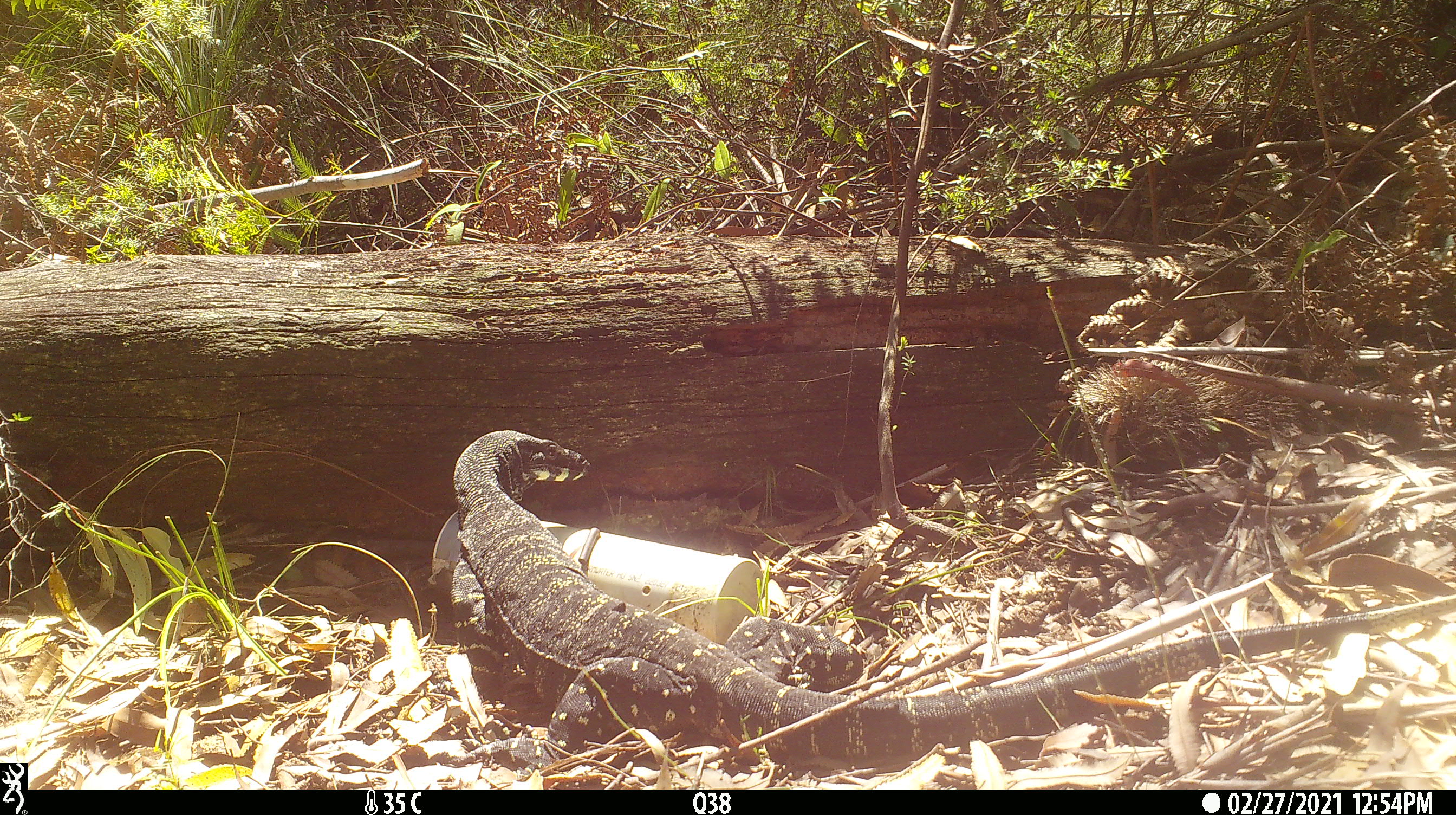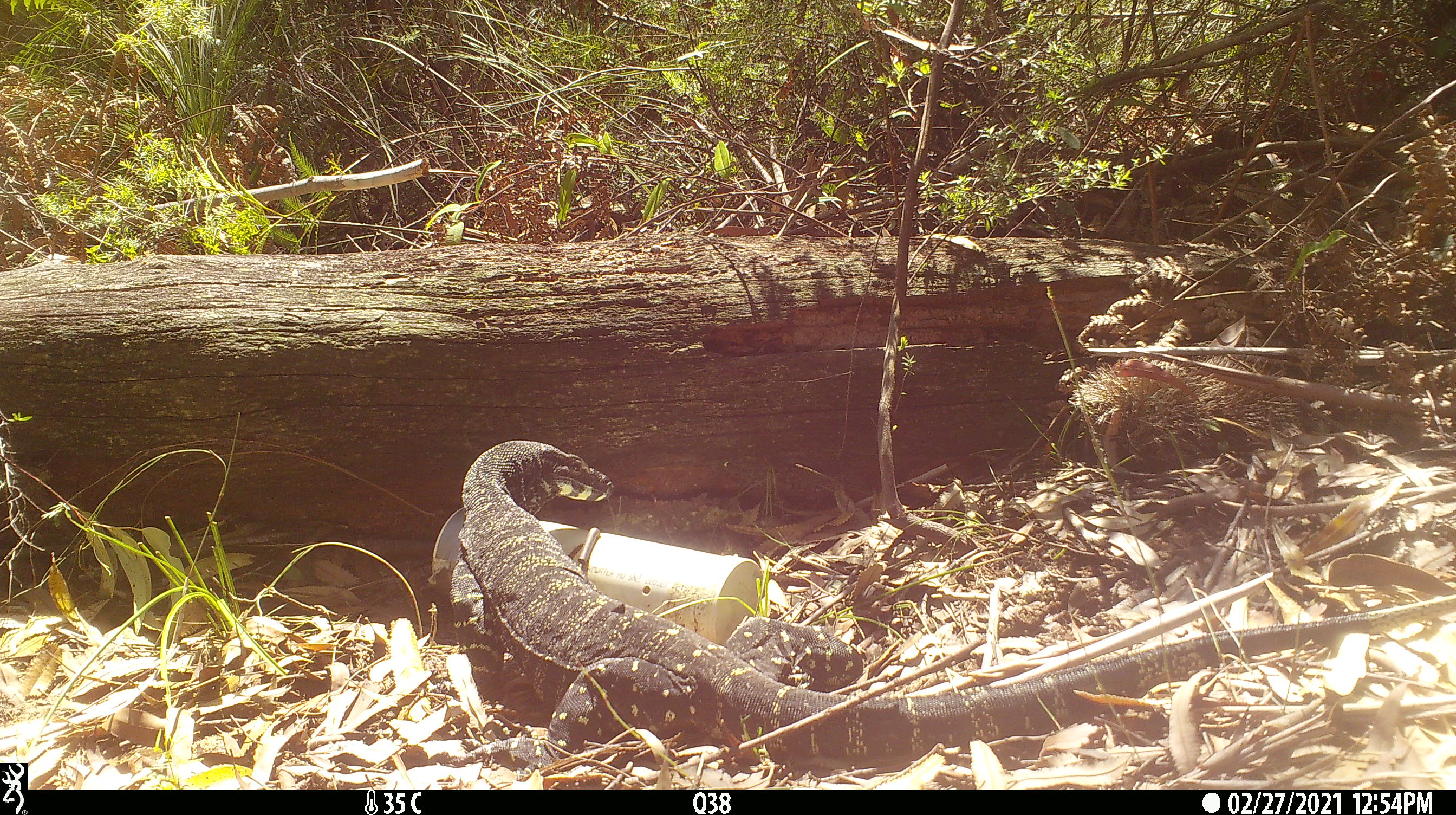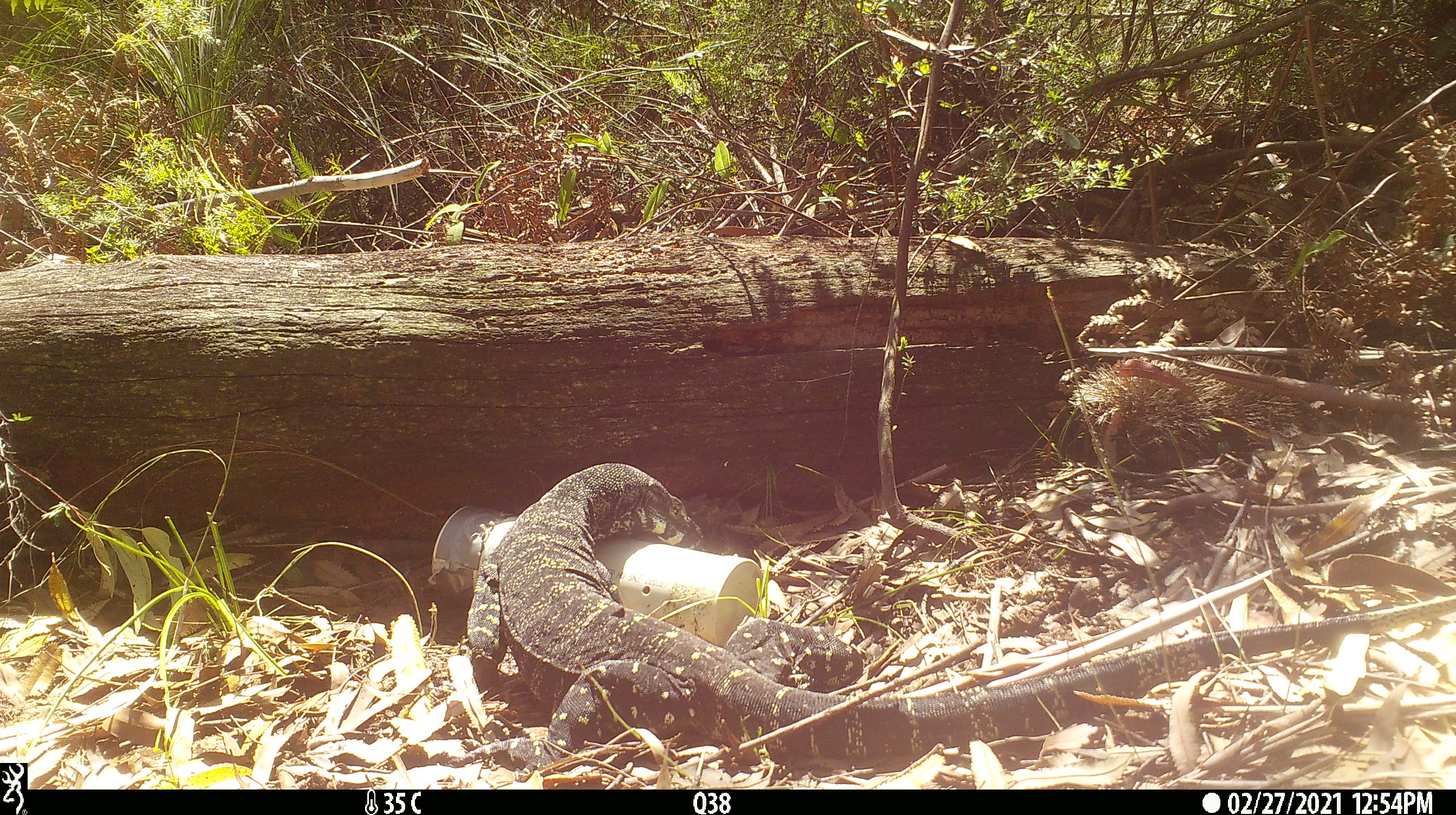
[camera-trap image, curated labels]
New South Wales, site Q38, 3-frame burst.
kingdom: Animalia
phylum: Chordata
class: Reptilia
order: Squamata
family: Varanidae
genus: Varanus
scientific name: Varanus varius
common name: lace monitor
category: goanna